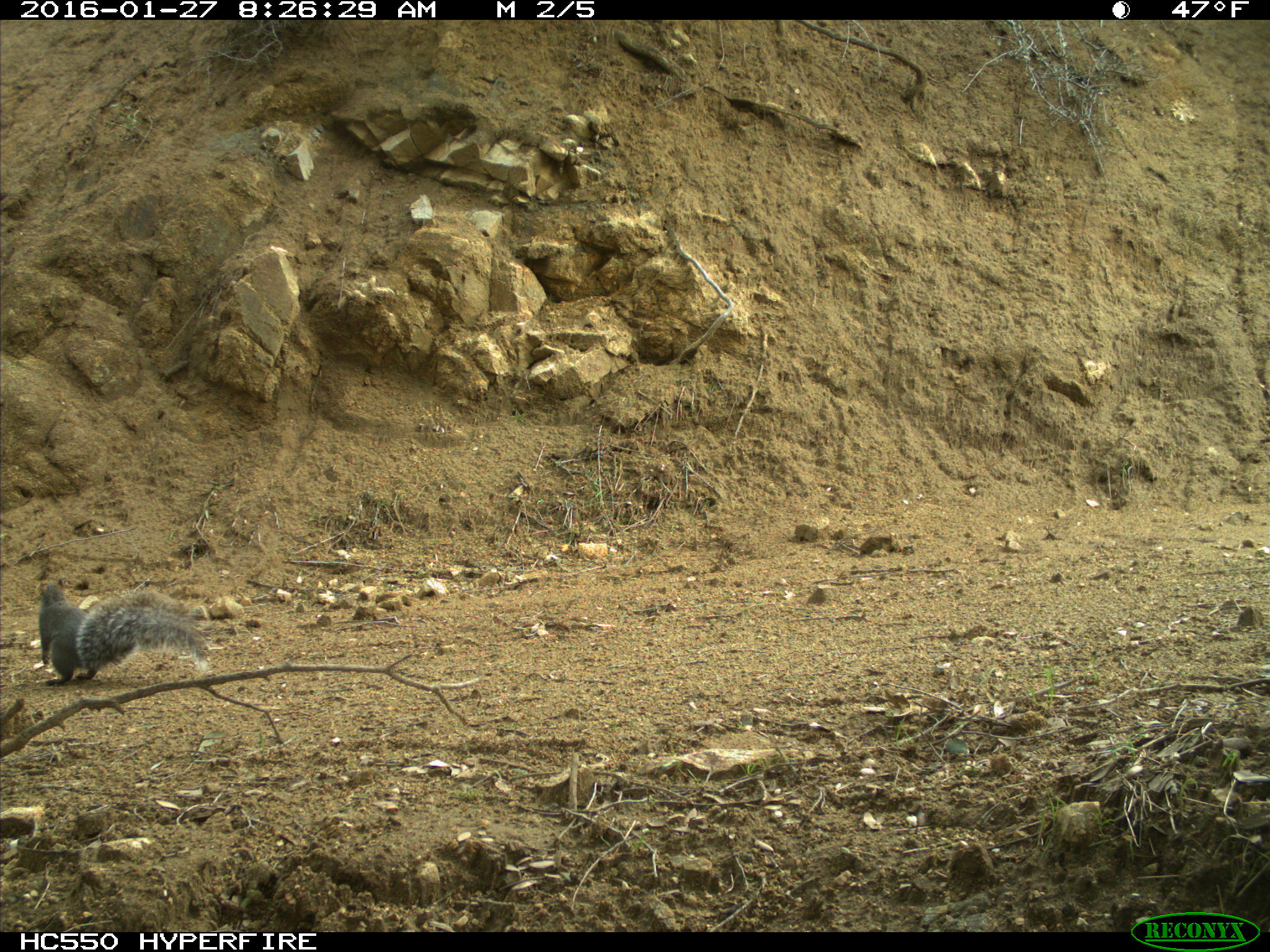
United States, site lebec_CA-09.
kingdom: Animalia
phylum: Chordata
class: Mammalia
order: Rodentia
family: Sciuridae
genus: Sciurus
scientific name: Sciurus carolinensis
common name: eastern gray squirrel